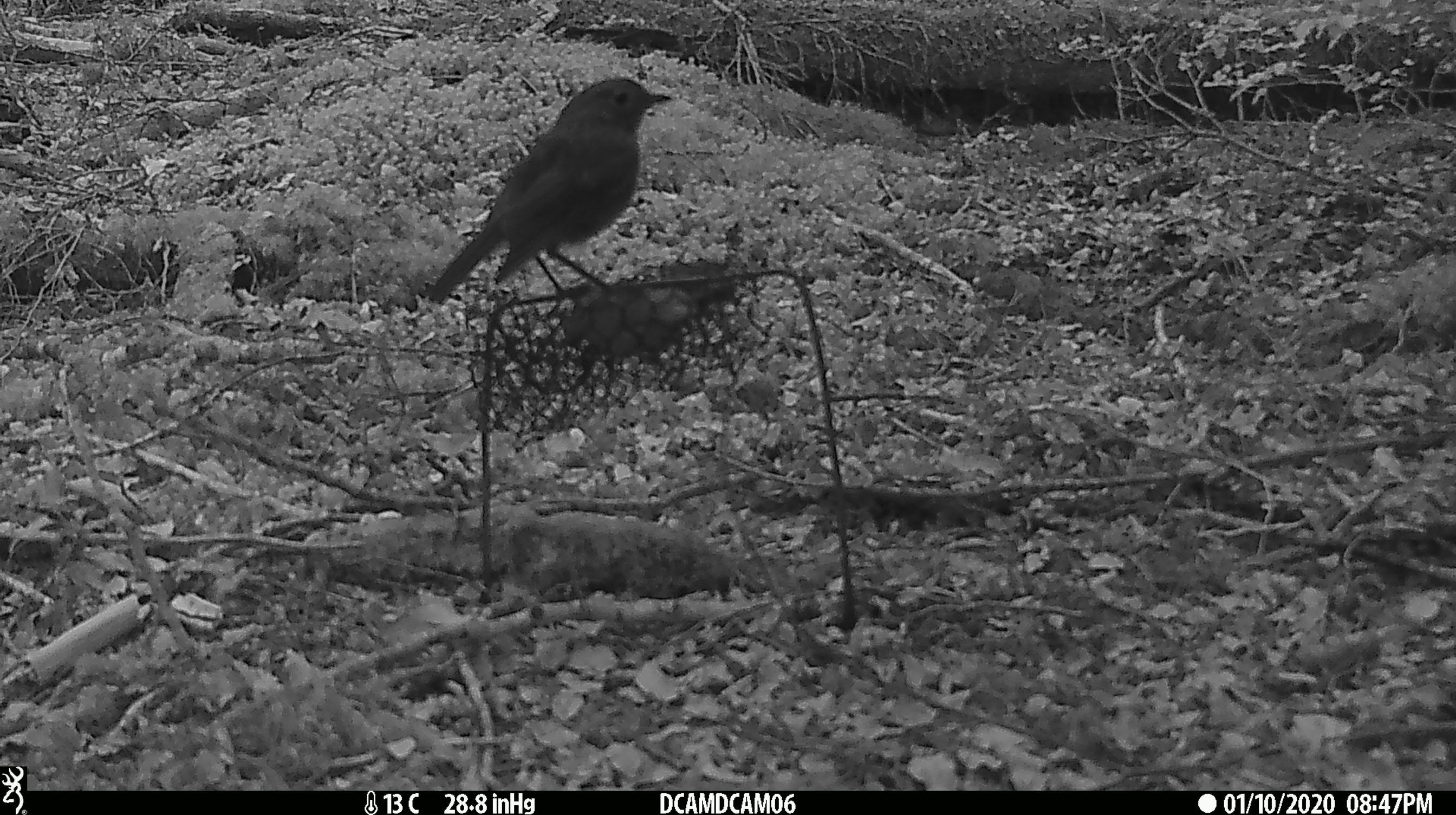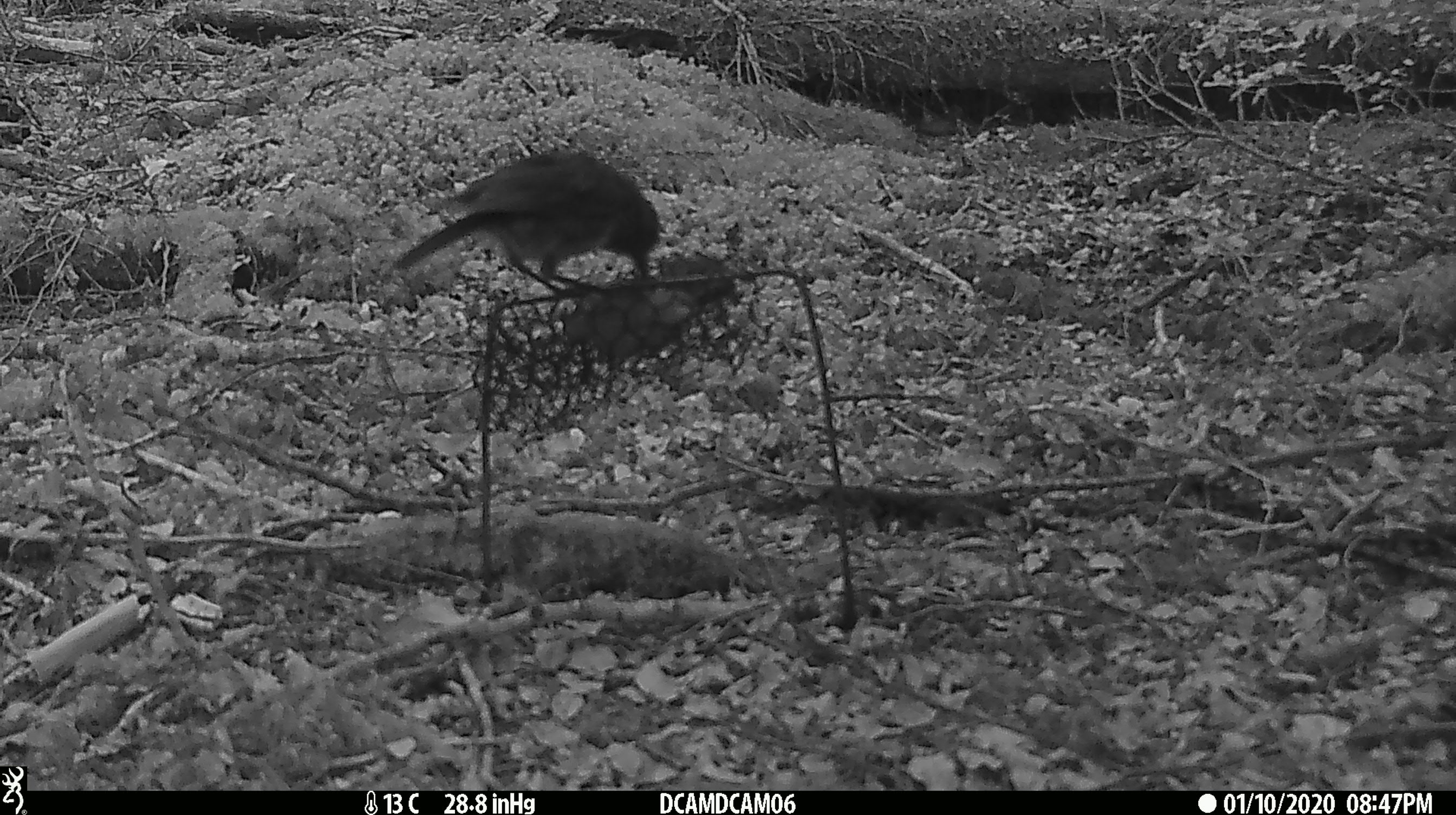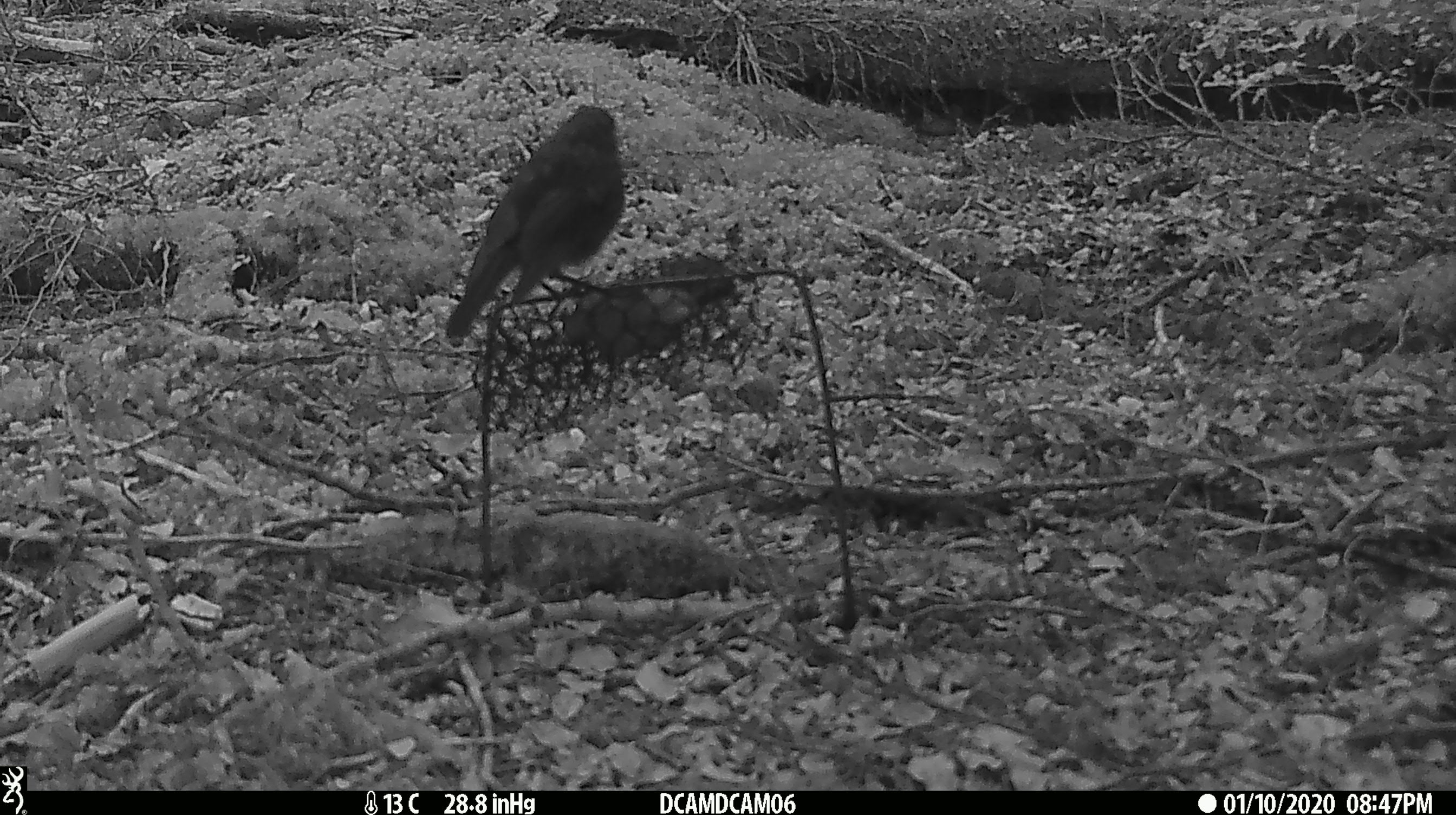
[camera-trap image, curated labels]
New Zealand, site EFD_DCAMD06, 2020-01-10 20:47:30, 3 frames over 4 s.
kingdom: Animalia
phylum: Chordata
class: Aves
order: Passeriformes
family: Petroicidae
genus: Petroica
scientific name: Petroica australis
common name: new zealand robin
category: robin